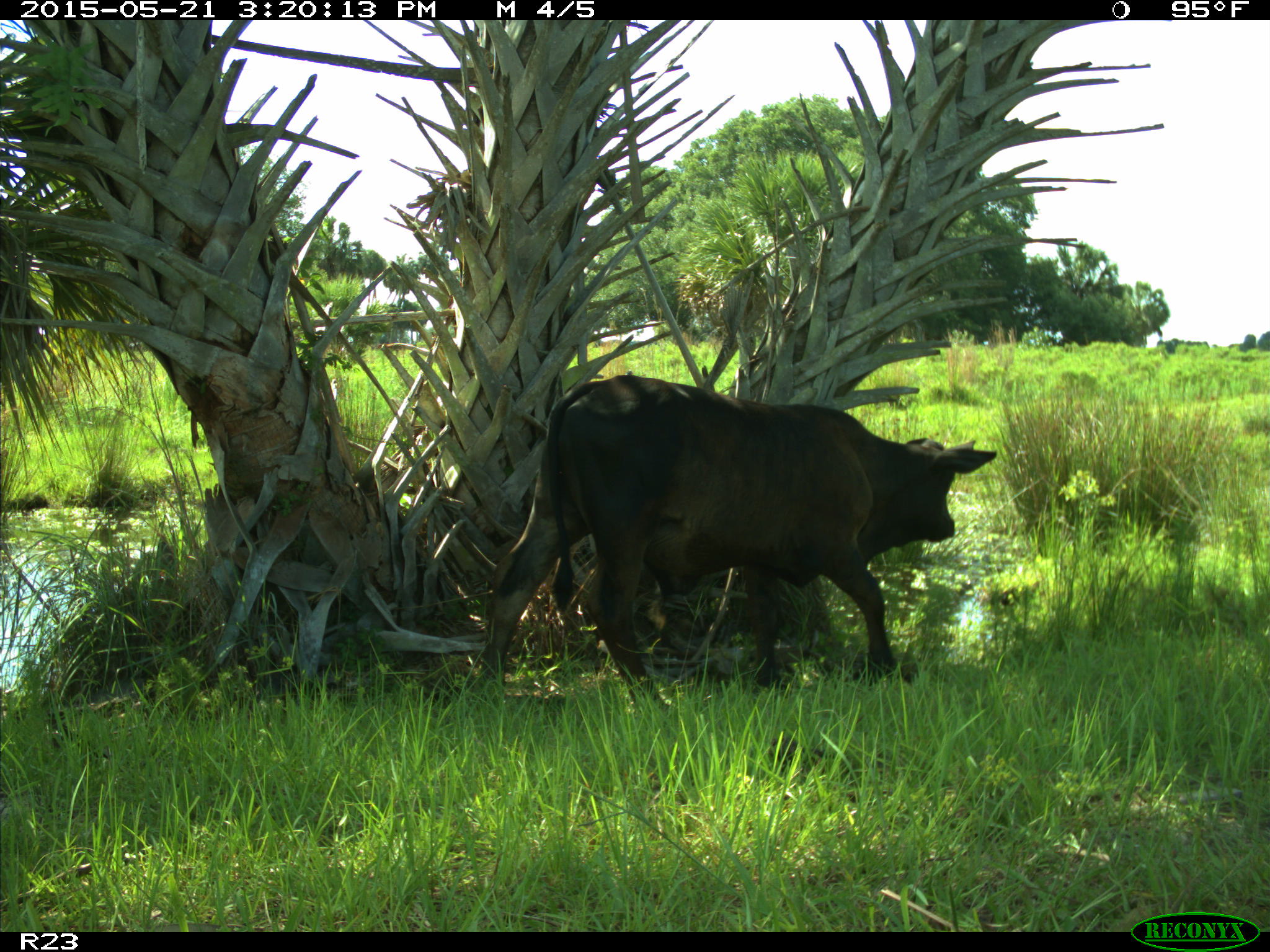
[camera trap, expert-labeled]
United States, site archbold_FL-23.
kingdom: Animalia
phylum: Chordata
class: Mammalia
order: Artiodactyla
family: Bovidae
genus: Bos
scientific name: Bos taurus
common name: domestic cow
Bos taurus (domestic cow).